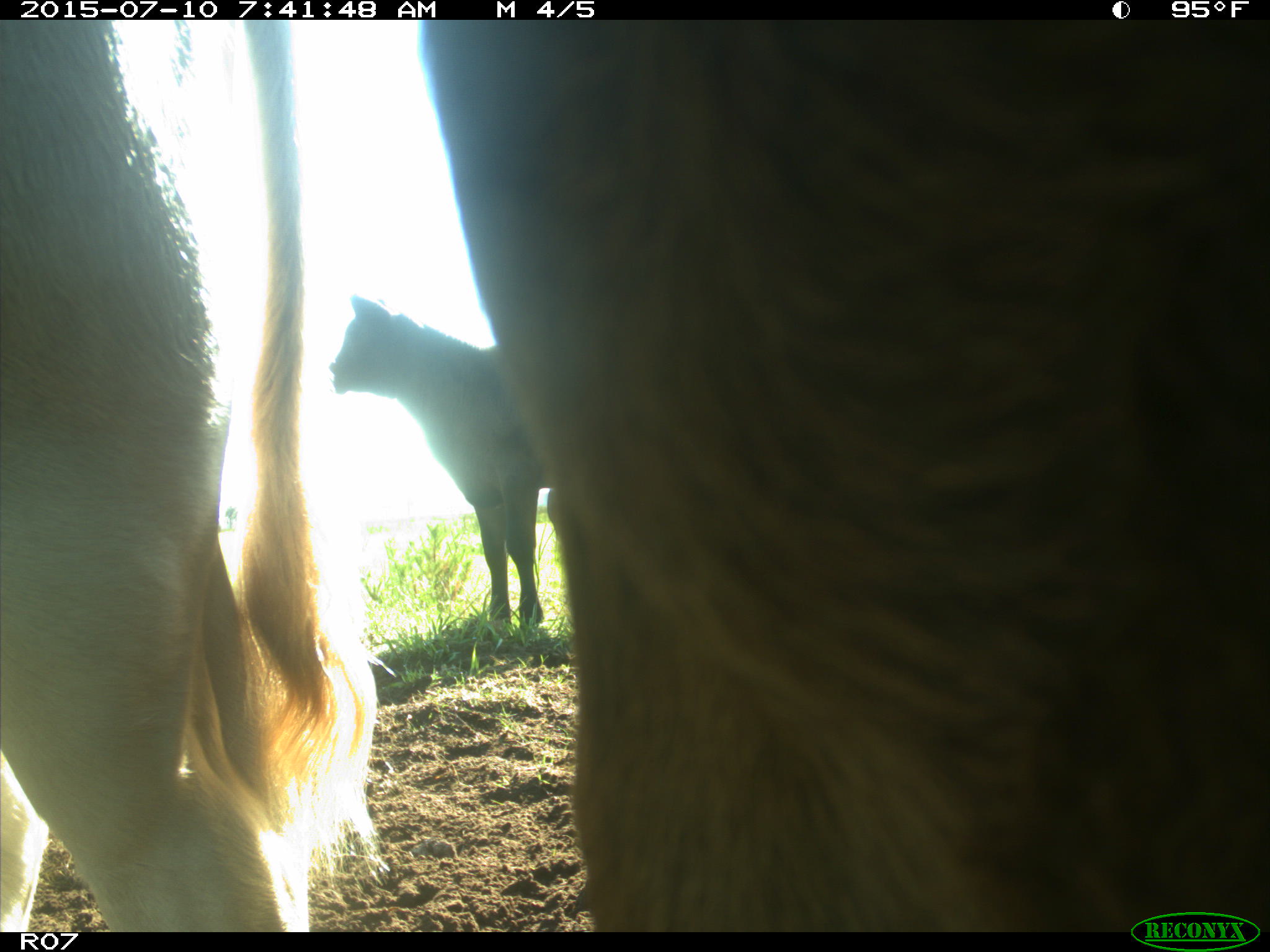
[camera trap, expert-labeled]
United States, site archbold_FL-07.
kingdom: Animalia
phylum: Chordata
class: Mammalia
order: Artiodactyla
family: Bovidae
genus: Bos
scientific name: Bos taurus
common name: domestic cow